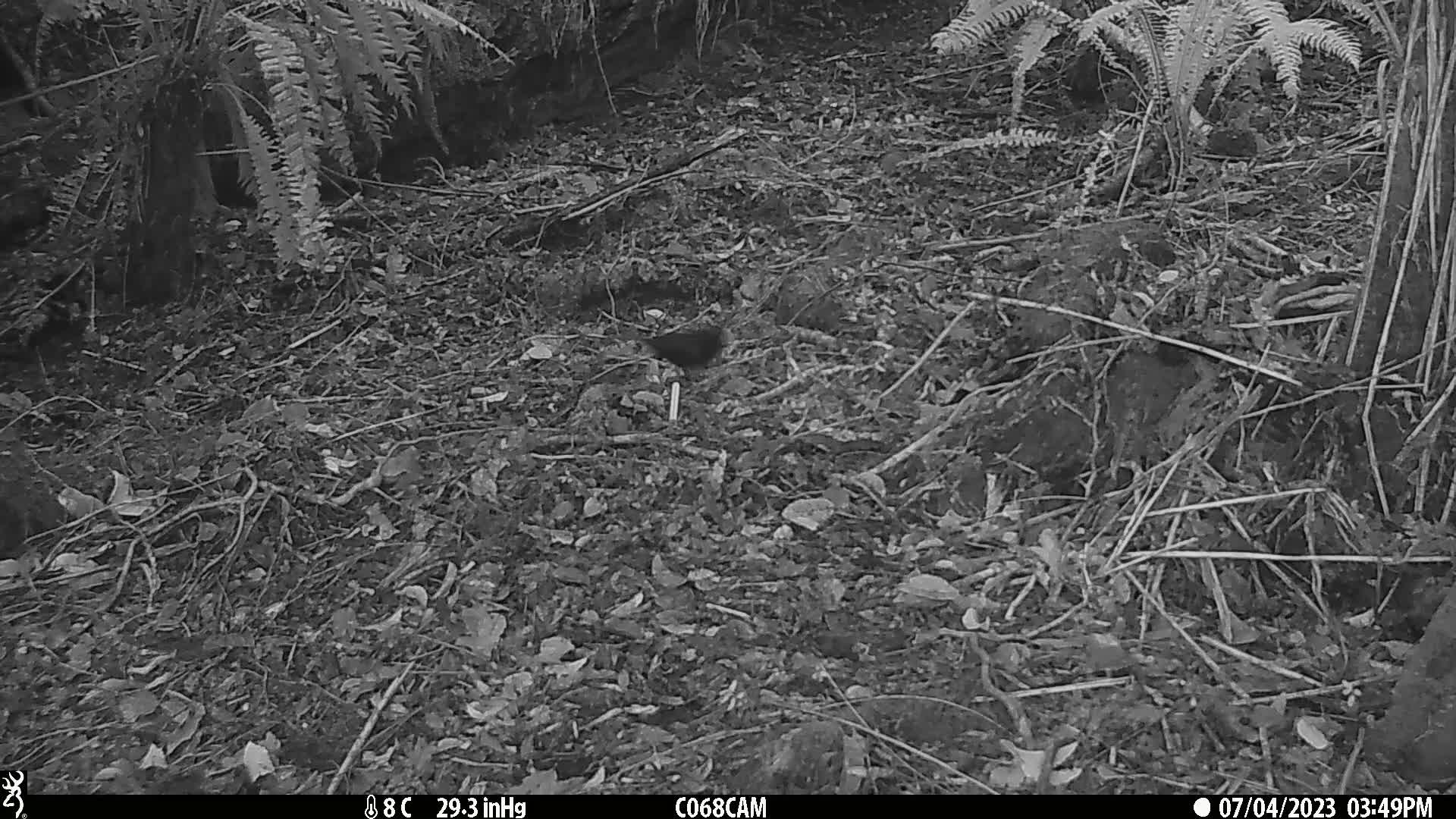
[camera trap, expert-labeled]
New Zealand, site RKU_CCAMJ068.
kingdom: Animalia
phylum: Chordata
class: Aves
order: Passeriformes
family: Turdidae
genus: Turdus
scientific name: Turdus merula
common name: eurasian blackbird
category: blackbird